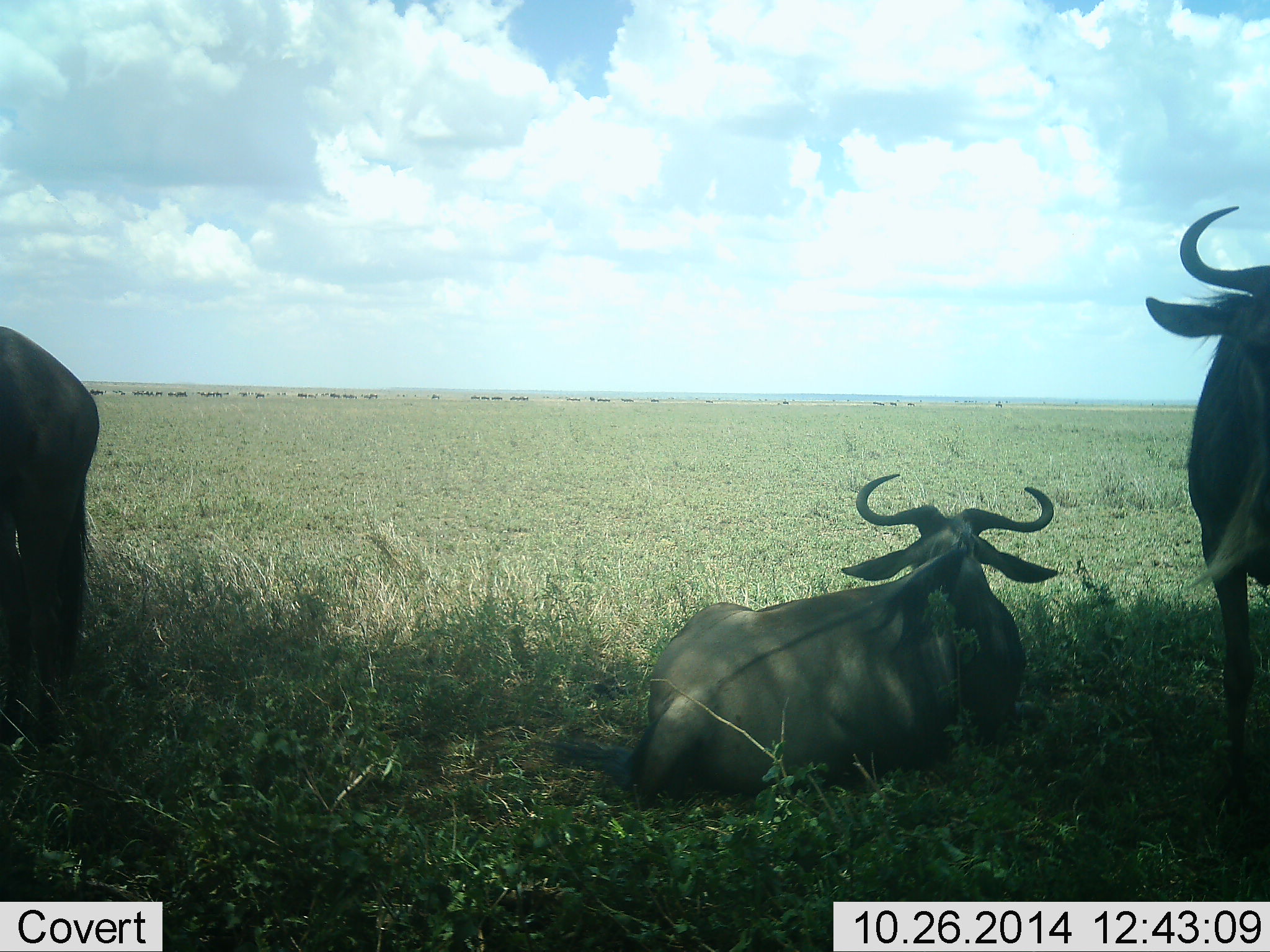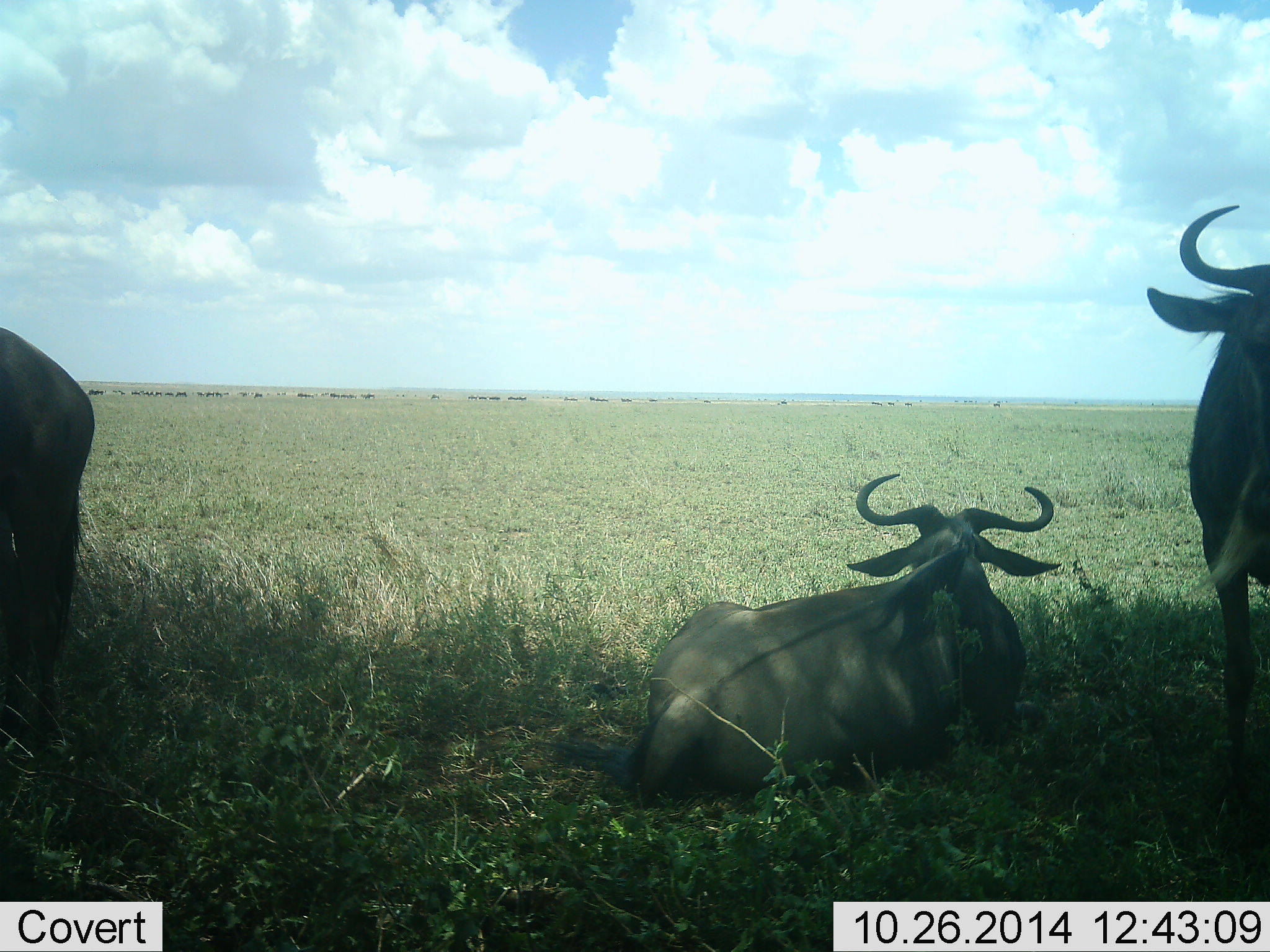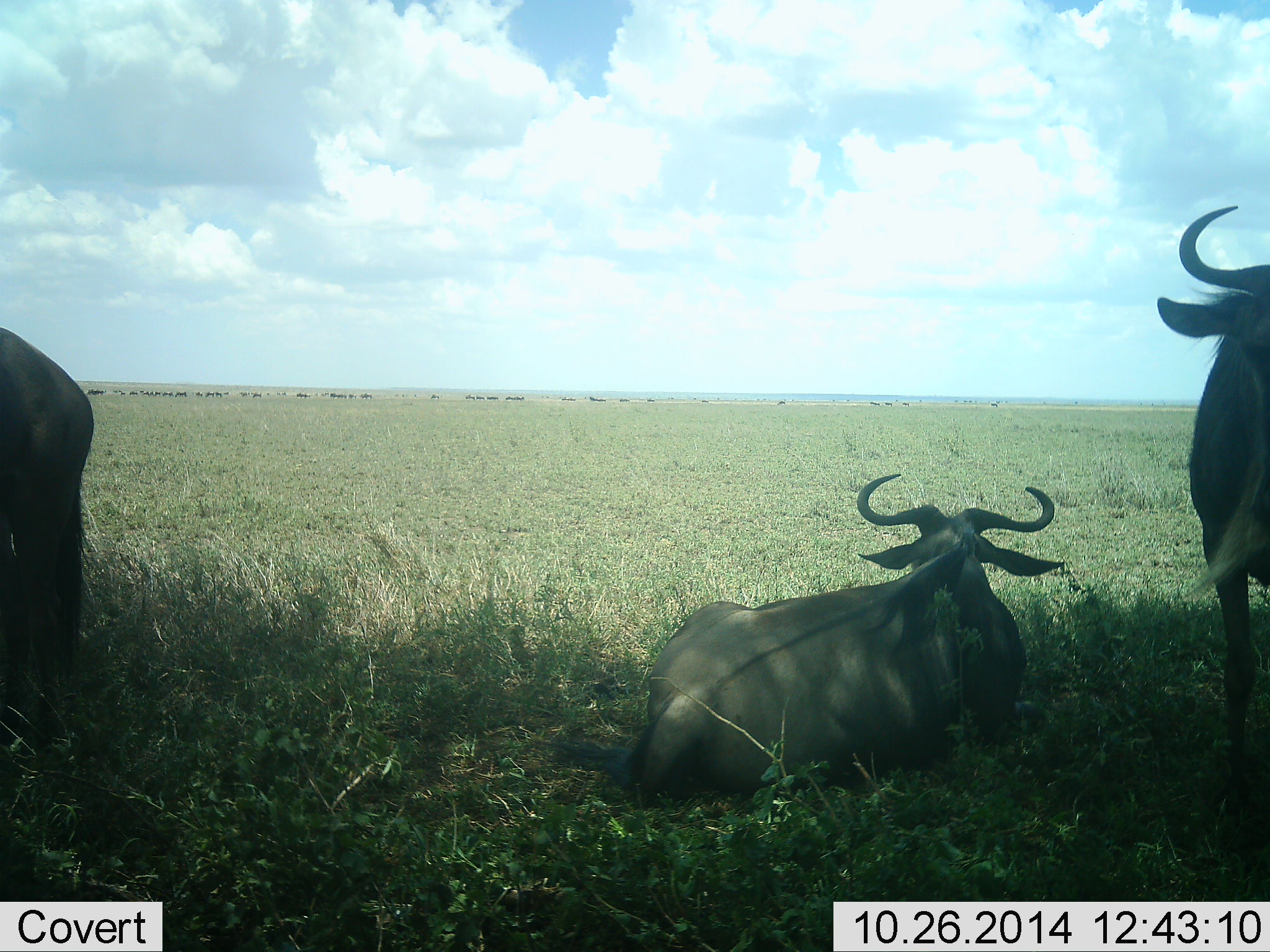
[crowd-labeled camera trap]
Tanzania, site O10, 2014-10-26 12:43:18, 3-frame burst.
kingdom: Animalia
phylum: Chordata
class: Mammalia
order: Artiodactyla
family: Bovidae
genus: Connochaetes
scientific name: Connochaetes taurinus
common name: blue wildebeest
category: wildebeest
Wildebeest (blue wildebeest) (Connochaetes taurinus), count 3. Behavior (volunteer vote fractions): standing 80%, resting 100%, moving 20%, interacting 0%. Young present (vote fraction): 0%. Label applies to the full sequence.